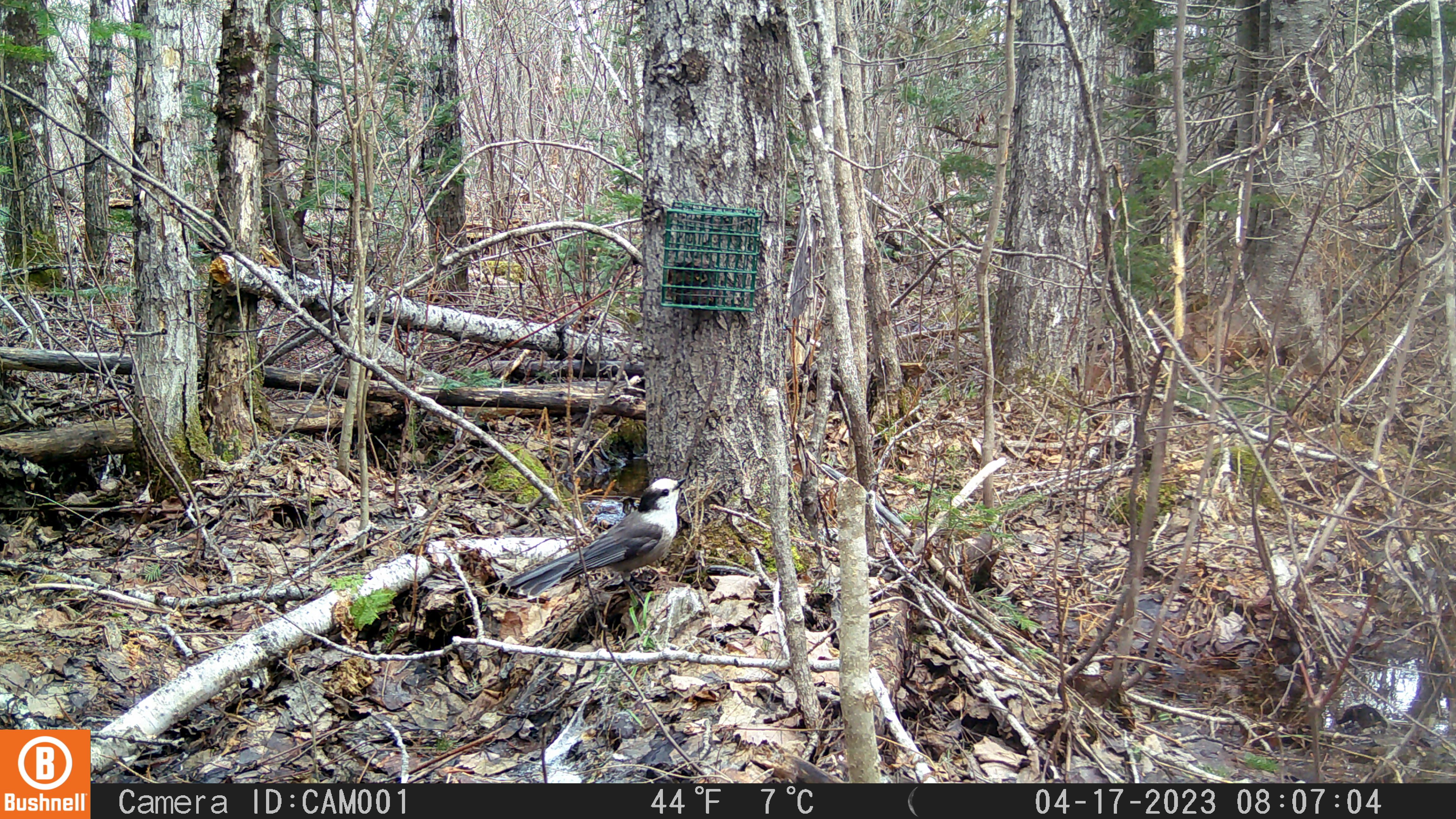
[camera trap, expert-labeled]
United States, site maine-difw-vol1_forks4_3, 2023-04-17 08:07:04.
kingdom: Animalia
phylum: Chordata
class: Aves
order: Passeriformes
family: Corvidae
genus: Perisoreus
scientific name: Perisoreus canadensis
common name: canada jay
Canada jay (Perisoreus canadensis).